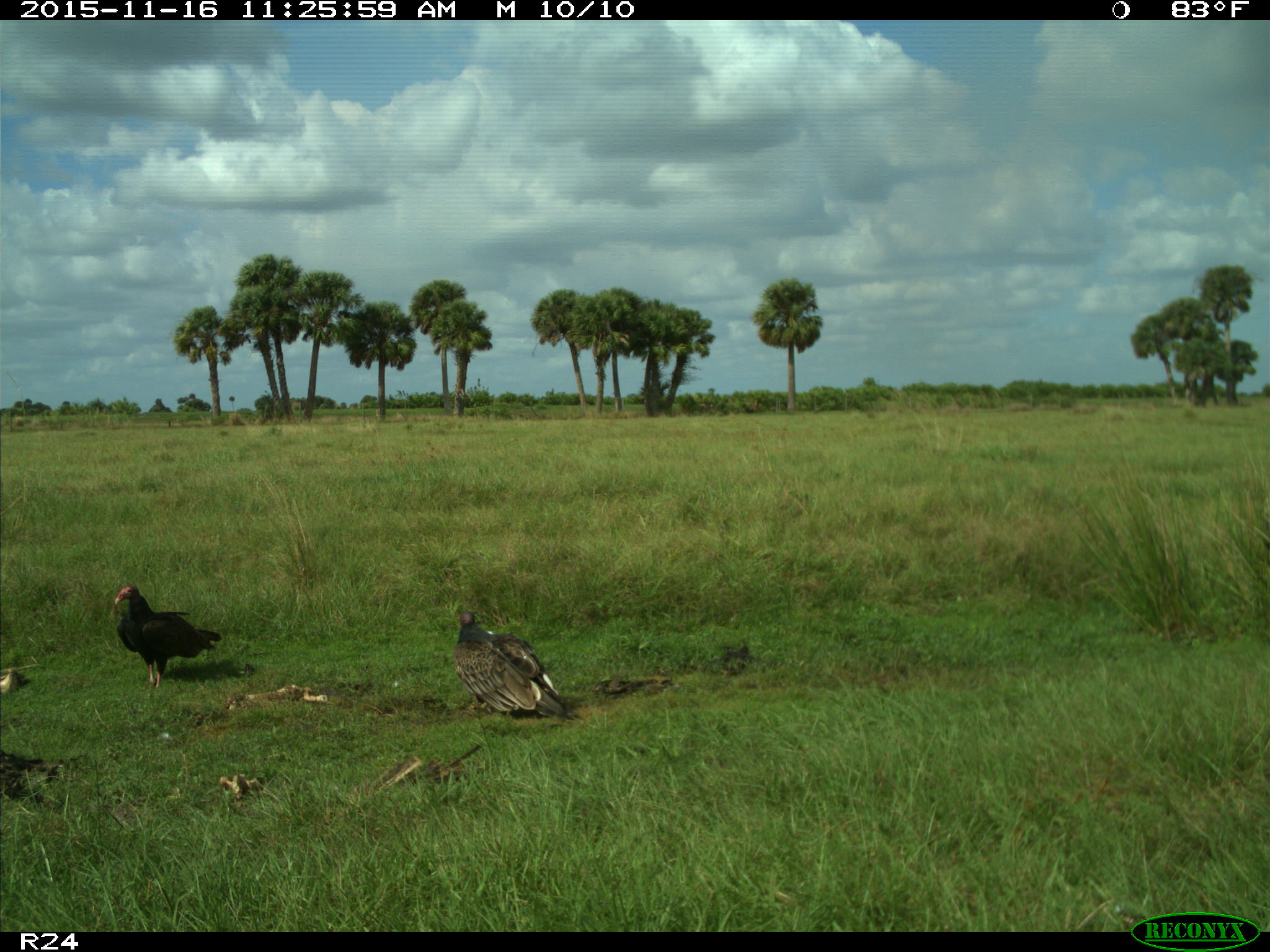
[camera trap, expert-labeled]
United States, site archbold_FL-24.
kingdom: Animalia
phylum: Chordata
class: Aves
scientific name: Aves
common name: birds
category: unidentified bird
Unidentified bird (birds) (Aves).